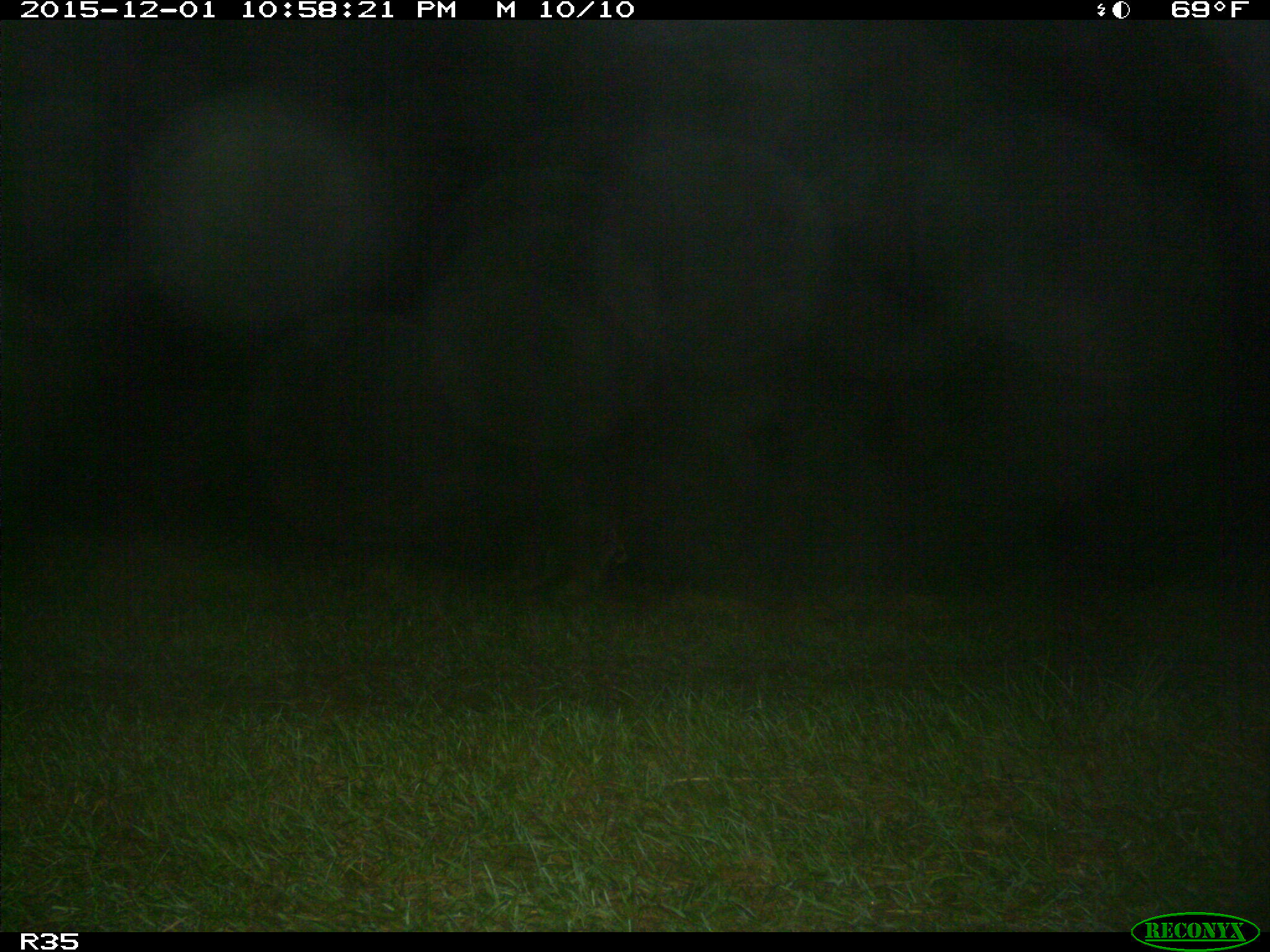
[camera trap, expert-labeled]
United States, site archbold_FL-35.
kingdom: Animalia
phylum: Chordata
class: Mammalia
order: Carnivora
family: Procyonidae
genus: Procyon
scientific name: Procyon lotor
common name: common raccoon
Procyon lotor (common raccoon).